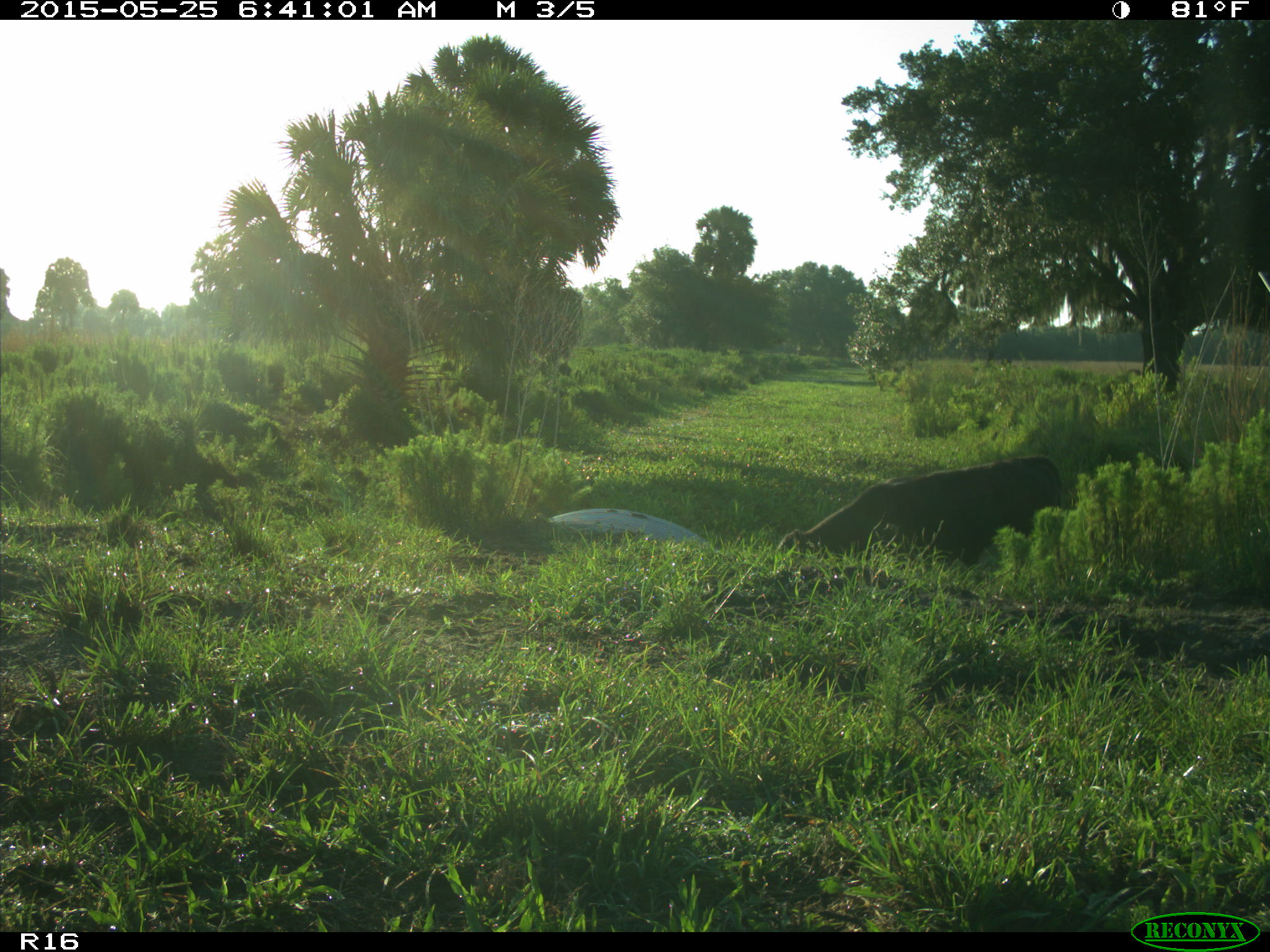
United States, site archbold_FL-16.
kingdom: Animalia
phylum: Chordata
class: Mammalia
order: Artiodactyla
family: Bovidae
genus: Bos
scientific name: Bos taurus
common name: domestic cow